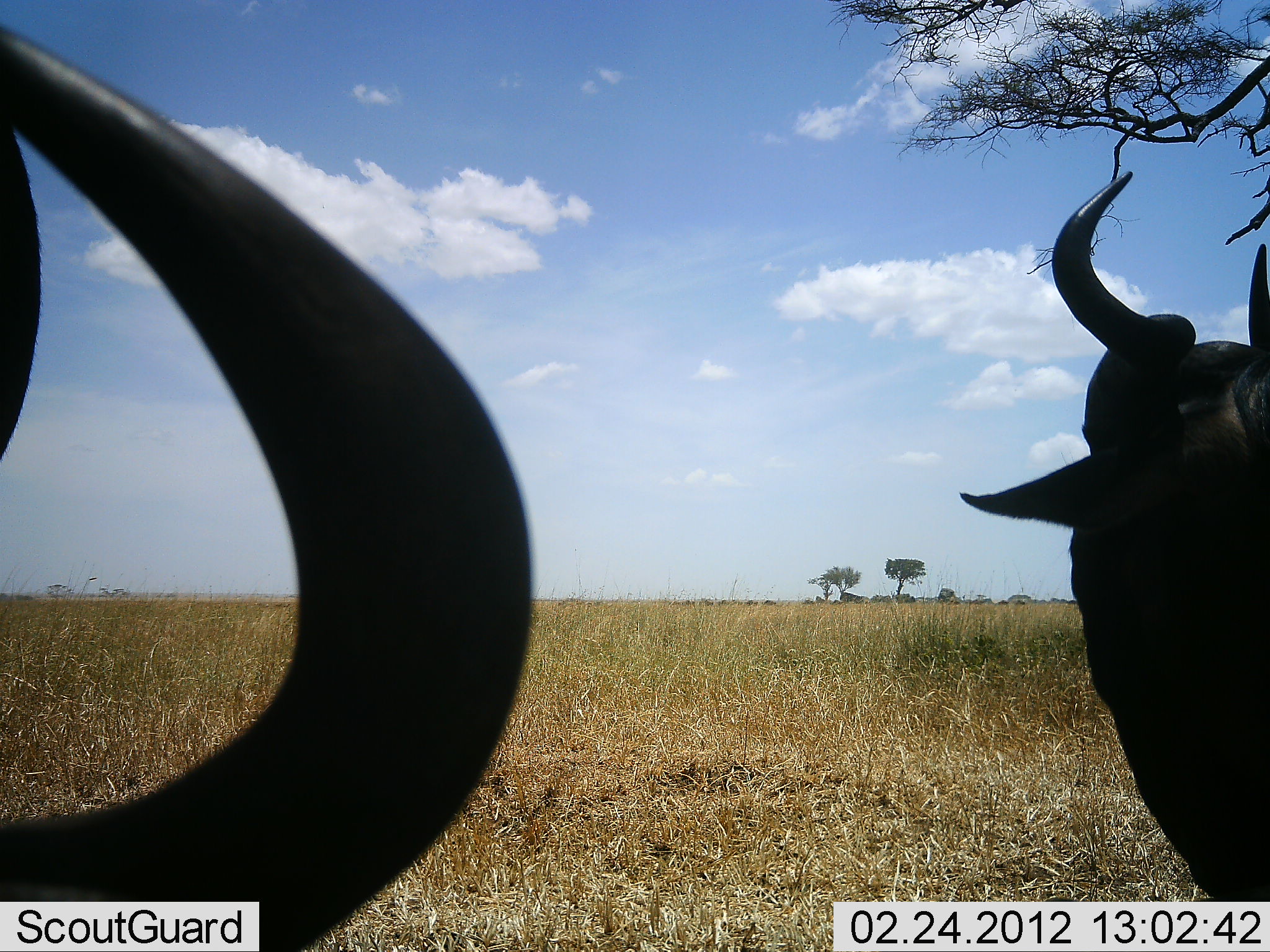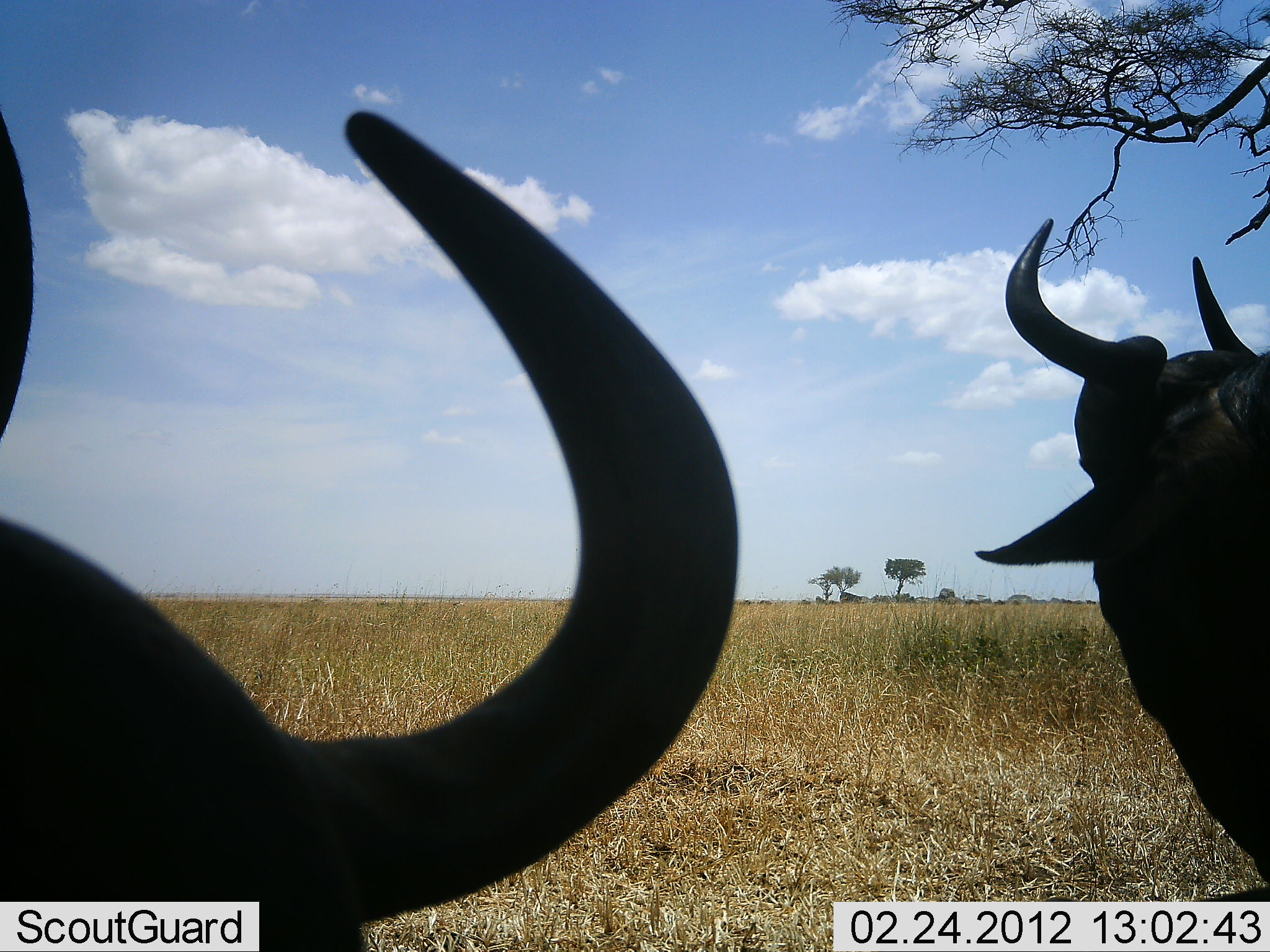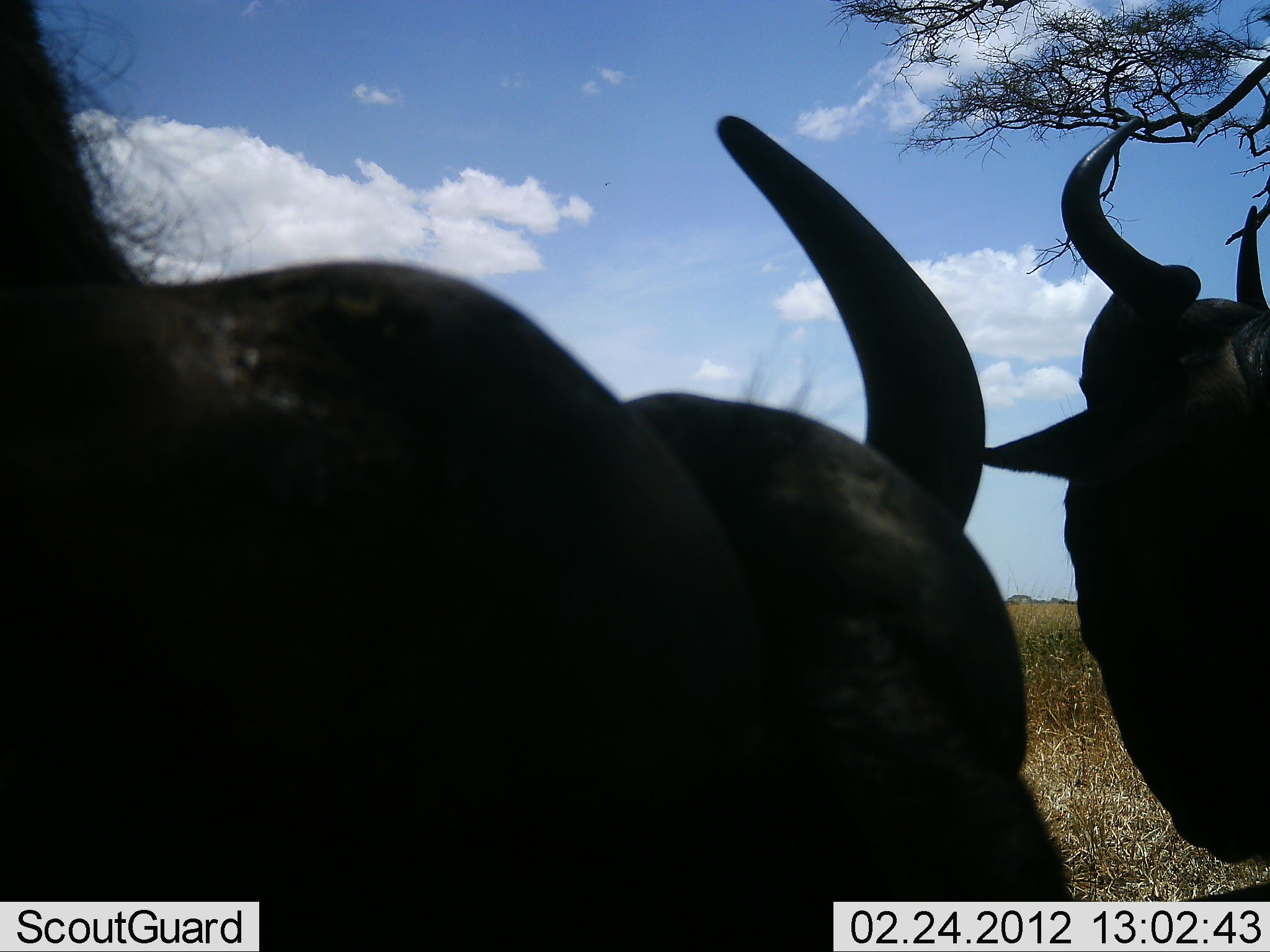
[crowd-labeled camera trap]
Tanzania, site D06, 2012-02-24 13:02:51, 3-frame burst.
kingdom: Animalia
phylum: Chordata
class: Mammalia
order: Artiodactyla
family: Bovidae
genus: Connochaetes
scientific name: Connochaetes taurinus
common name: blue wildebeest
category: wildebeest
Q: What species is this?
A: Wildebeest (blue wildebeest) (Connochaetes taurinus).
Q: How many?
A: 2.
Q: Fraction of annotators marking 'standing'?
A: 100%.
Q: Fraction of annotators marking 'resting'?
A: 8%.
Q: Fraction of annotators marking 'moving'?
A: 0%.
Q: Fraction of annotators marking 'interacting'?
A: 8%.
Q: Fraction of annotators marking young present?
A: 0%.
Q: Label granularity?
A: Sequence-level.